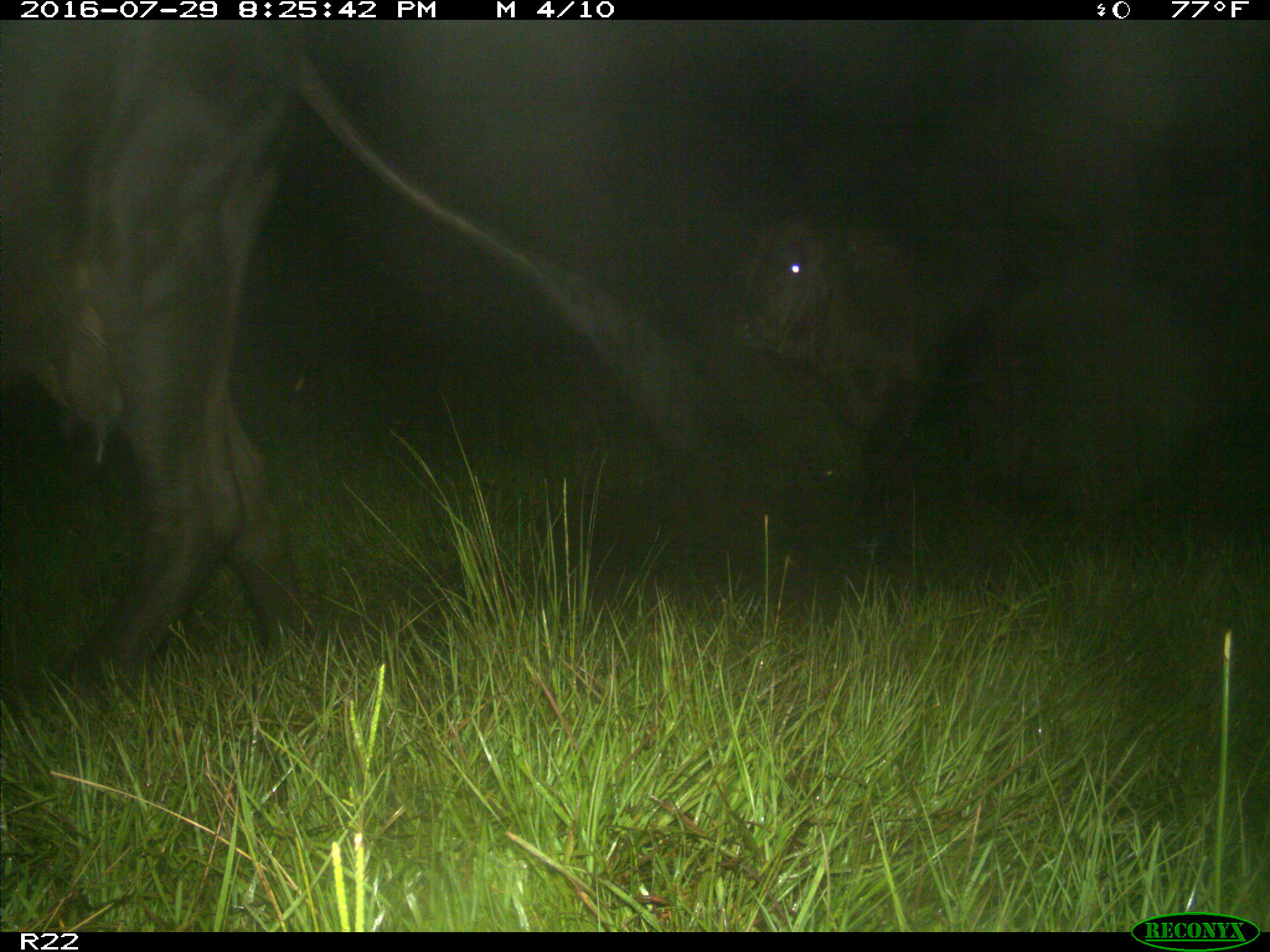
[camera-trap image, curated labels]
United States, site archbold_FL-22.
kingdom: Animalia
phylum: Chordata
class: Mammalia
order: Artiodactyla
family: Bovidae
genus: Bos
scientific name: Bos taurus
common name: domestic cow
Bos taurus (domestic cow).